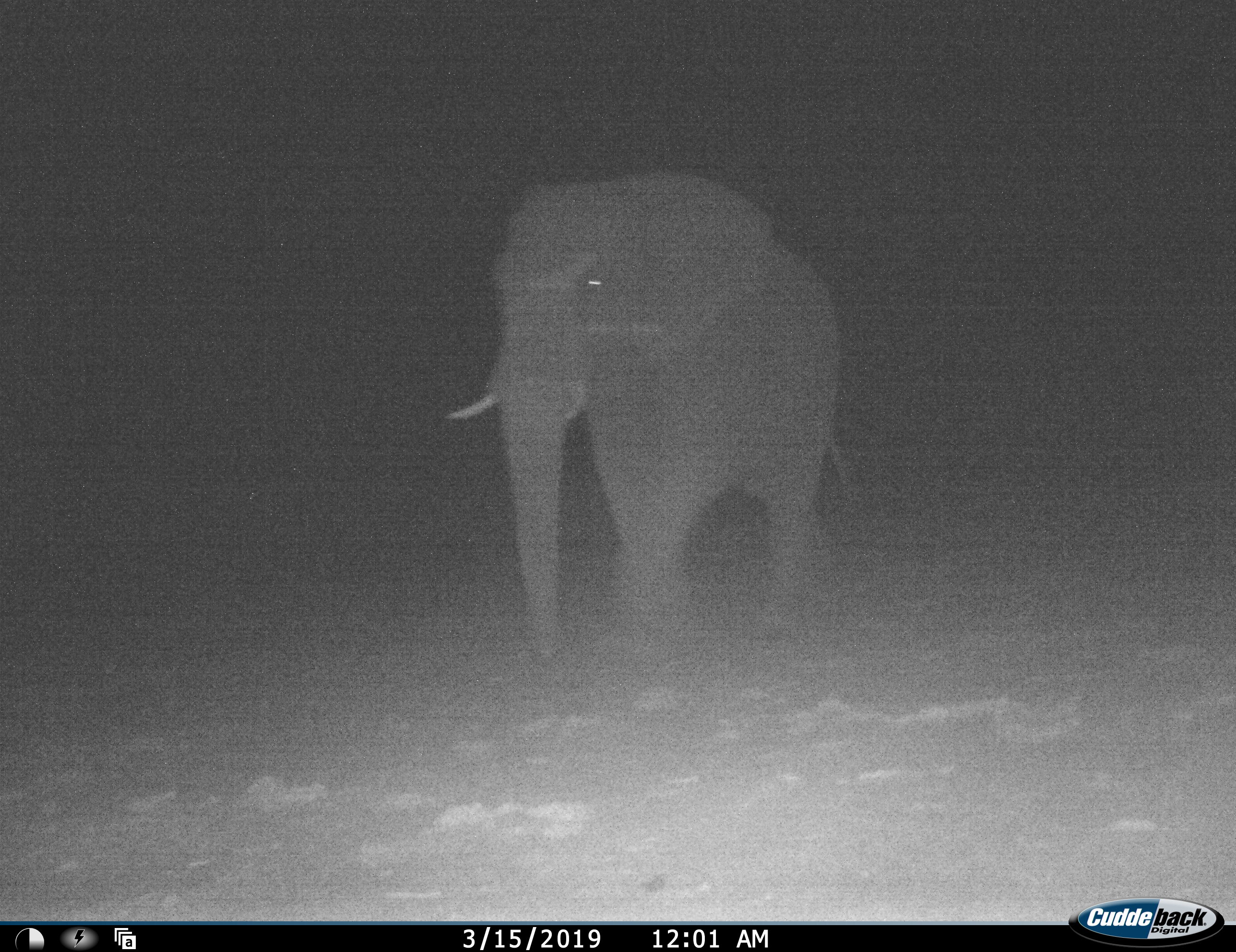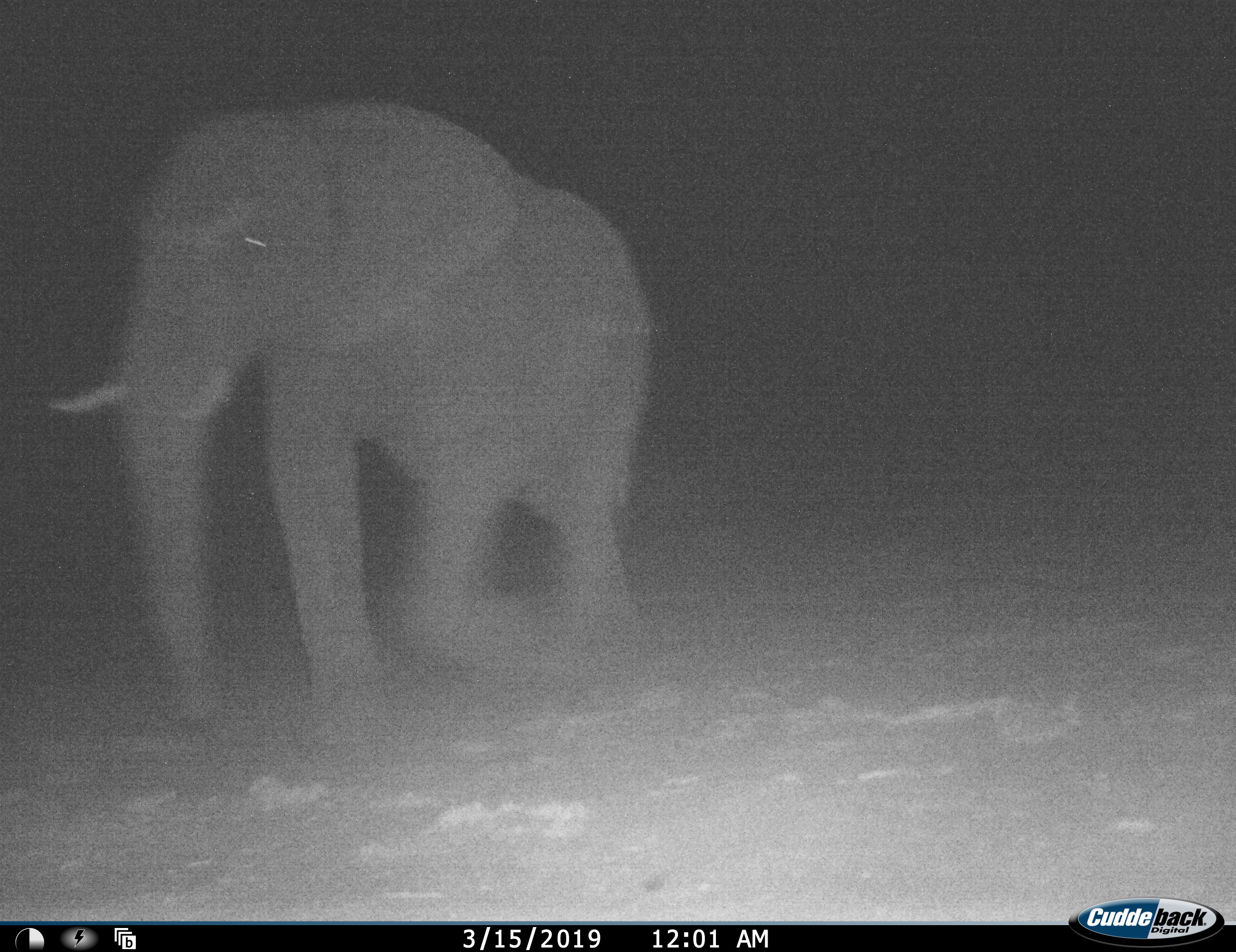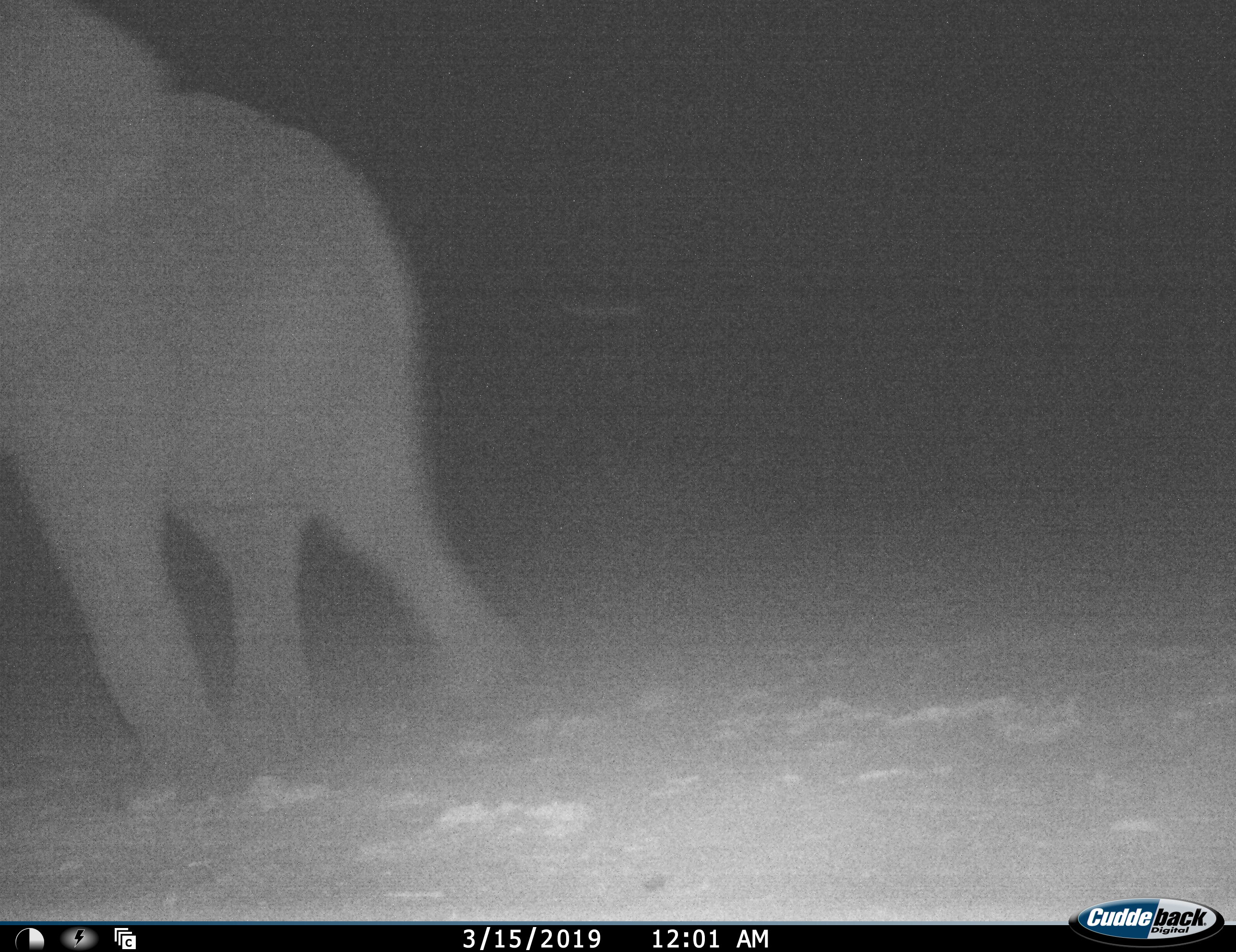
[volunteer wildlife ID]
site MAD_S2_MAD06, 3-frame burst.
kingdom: Animalia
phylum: Chordata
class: Mammalia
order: Proboscidea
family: Elephantidae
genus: Loxodonta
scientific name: Loxodonta africana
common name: african bush elephant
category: elephant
Elephant (african bush elephant) (Loxodonta africana), count 1. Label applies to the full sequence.